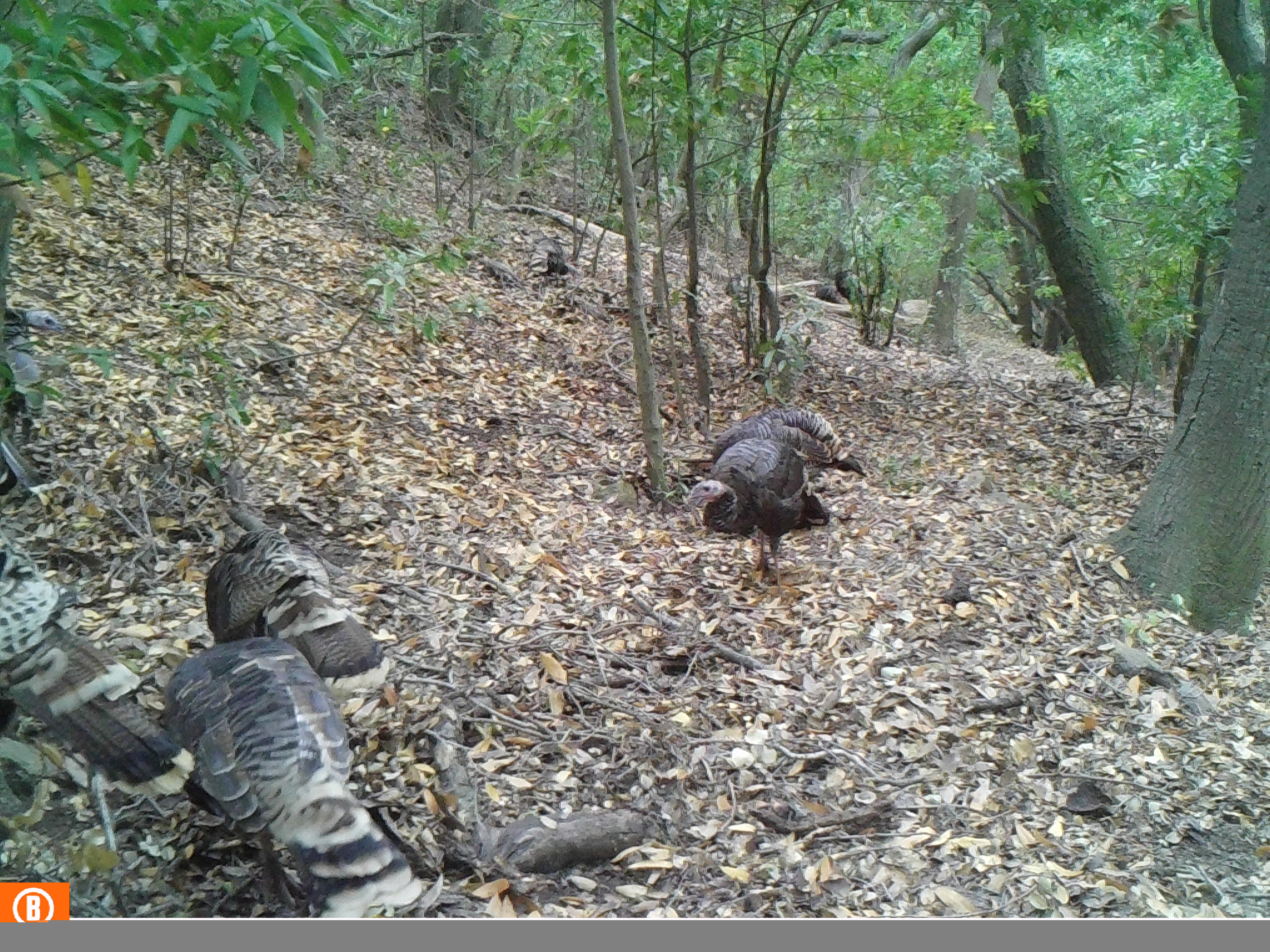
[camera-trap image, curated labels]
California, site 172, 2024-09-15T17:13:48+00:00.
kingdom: Animalia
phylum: Chordata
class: Aves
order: Galliformes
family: Phasianidae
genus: Meleagris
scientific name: Meleagris gallopavo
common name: turkey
Turkey (Meleagris gallopavo).